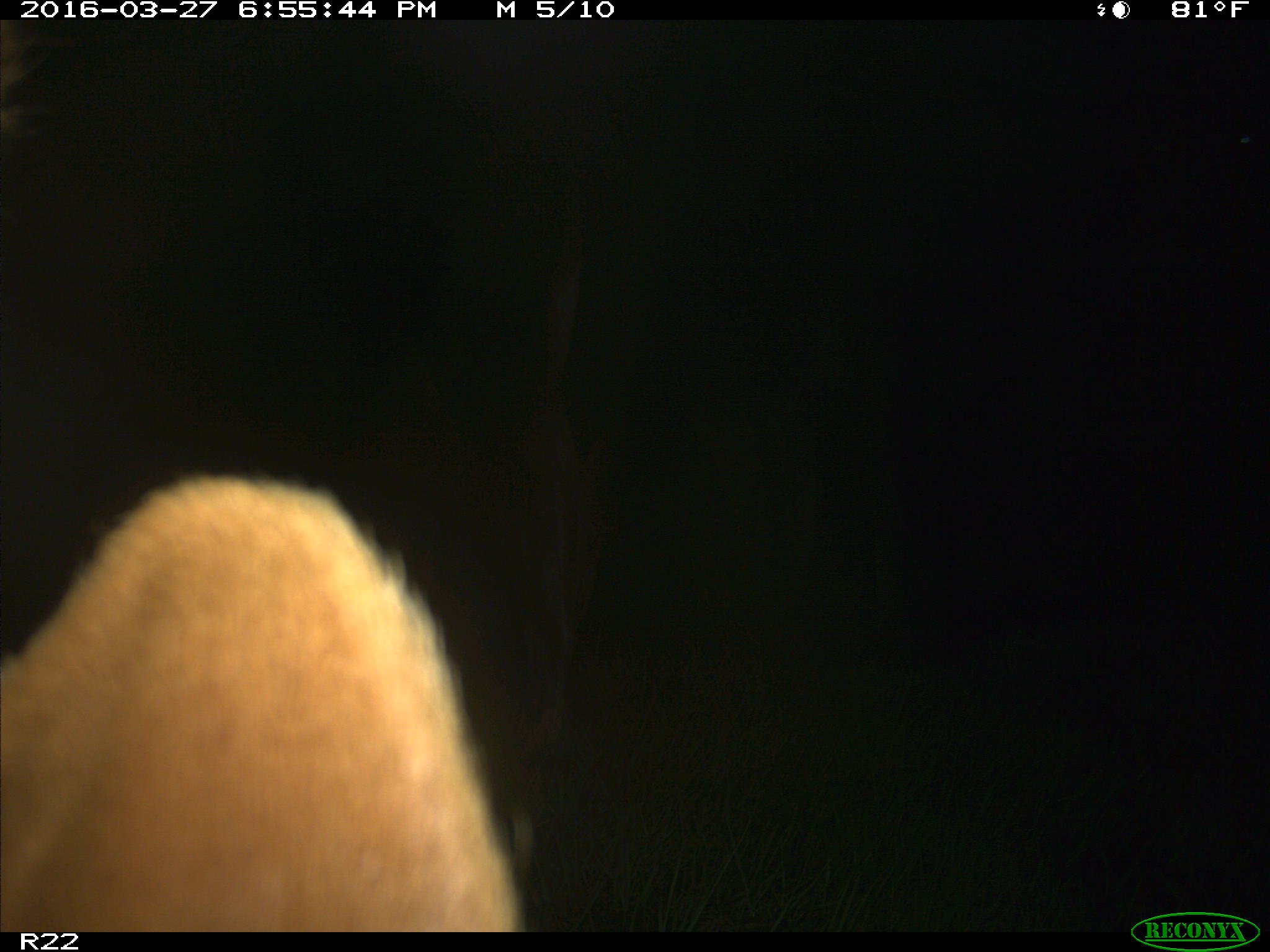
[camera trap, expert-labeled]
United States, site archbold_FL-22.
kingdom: Animalia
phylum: Chordata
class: Mammalia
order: Artiodactyla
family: Bovidae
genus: Bos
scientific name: Bos taurus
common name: domestic cow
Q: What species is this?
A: Bos taurus (domestic cow).